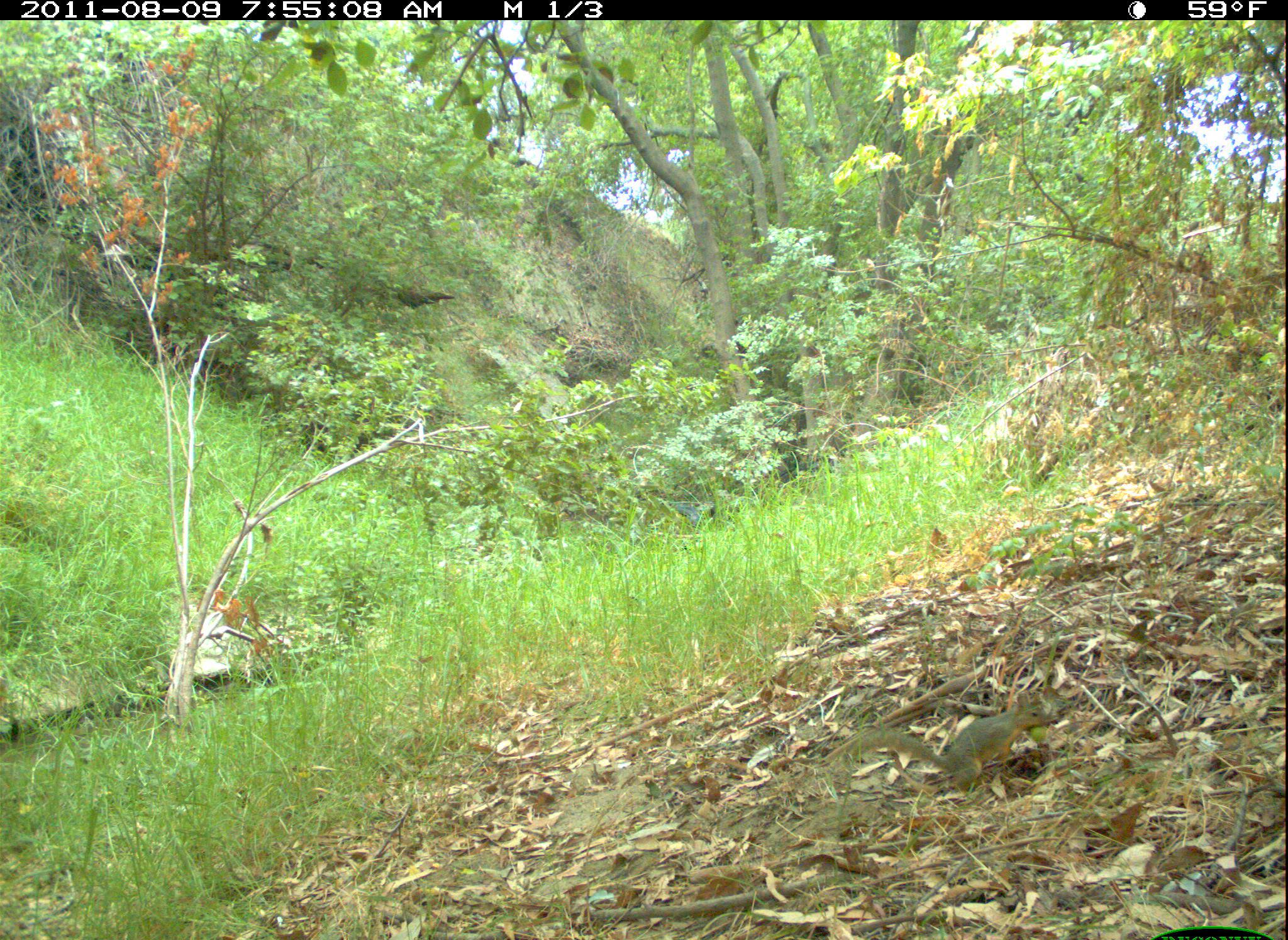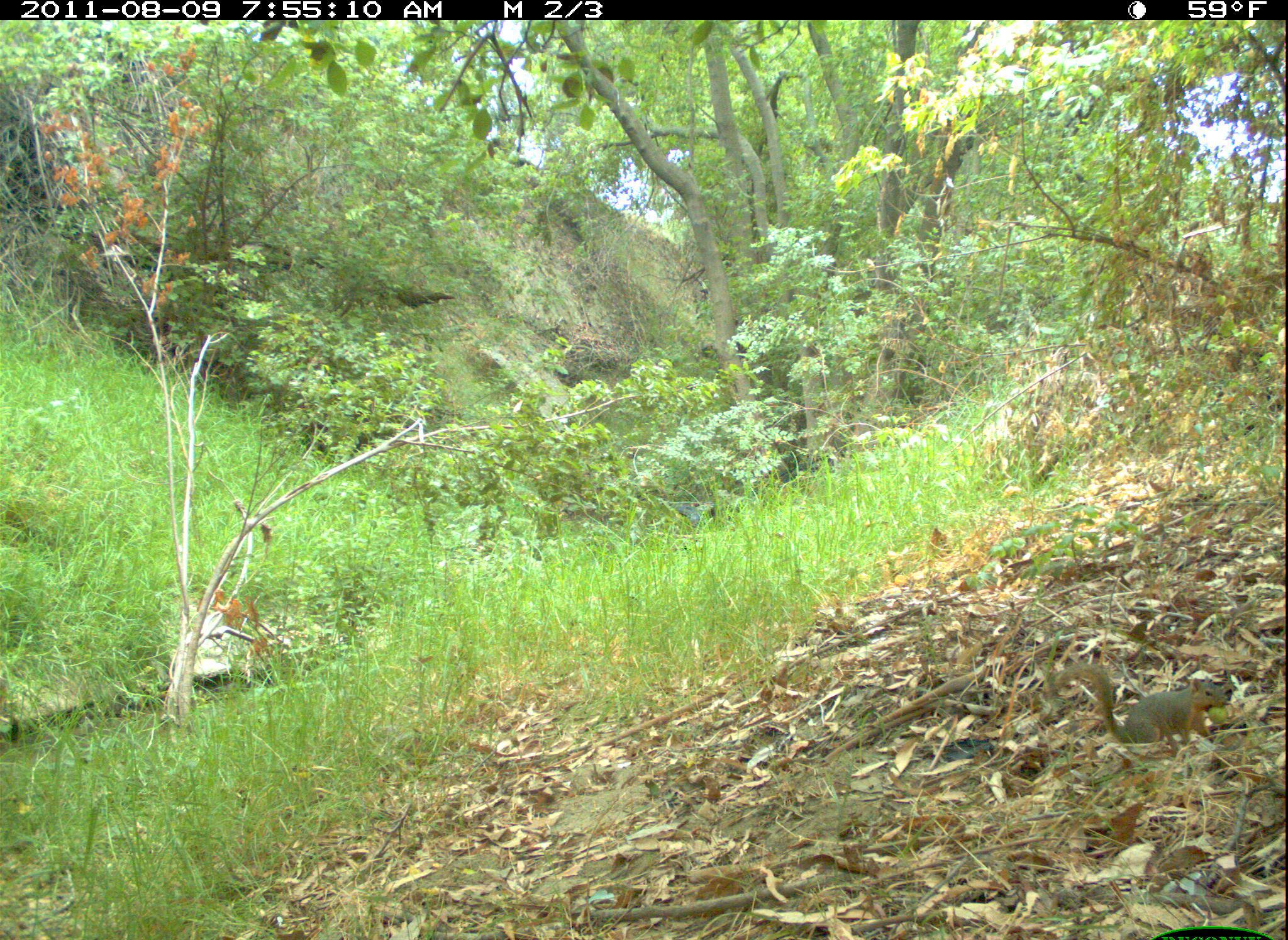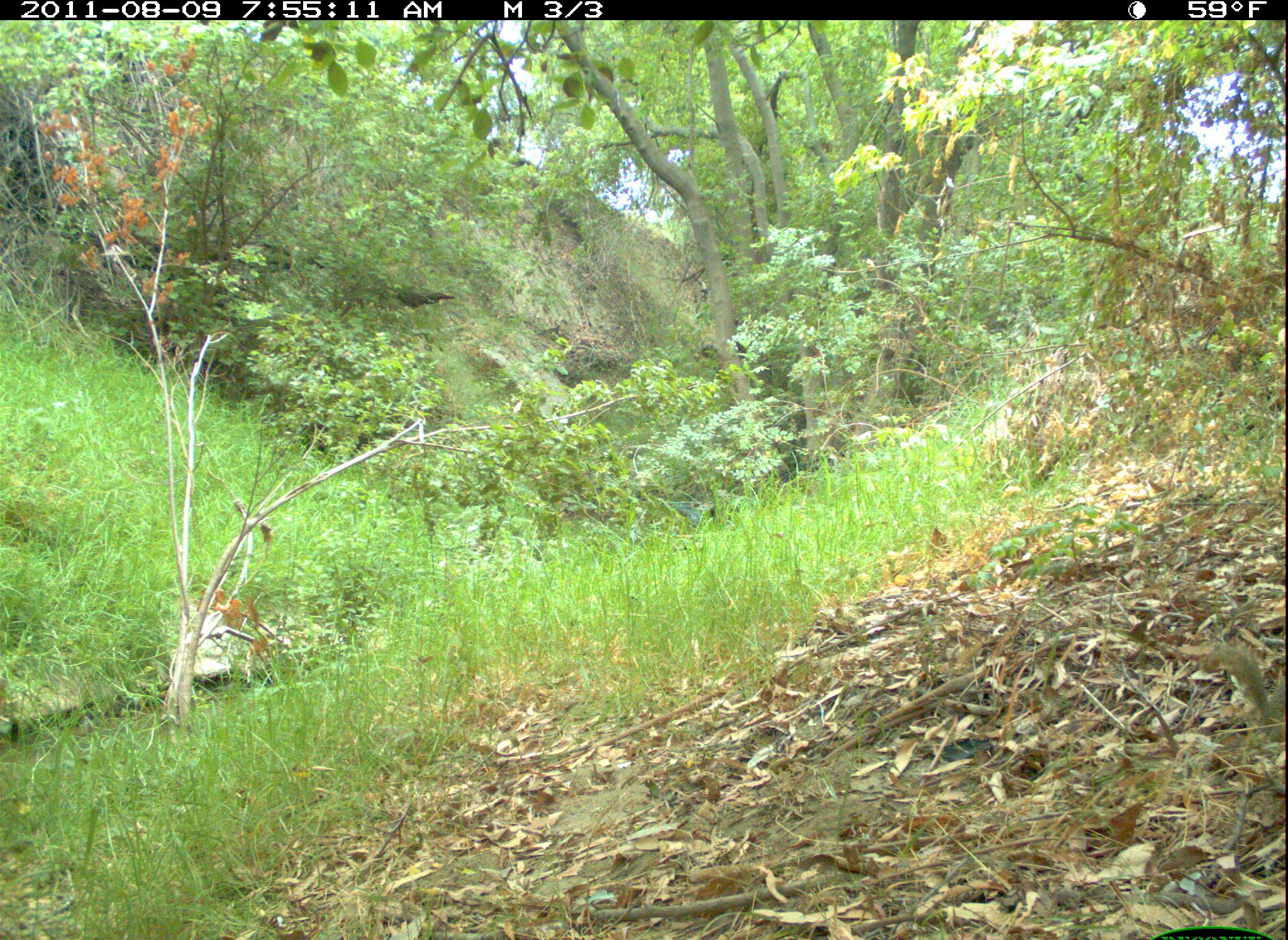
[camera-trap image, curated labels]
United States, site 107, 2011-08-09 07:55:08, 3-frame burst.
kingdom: Animalia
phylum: Chordata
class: Mammalia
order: Rodentia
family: Sciuridae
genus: Sciurus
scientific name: Sciurus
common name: squirrel